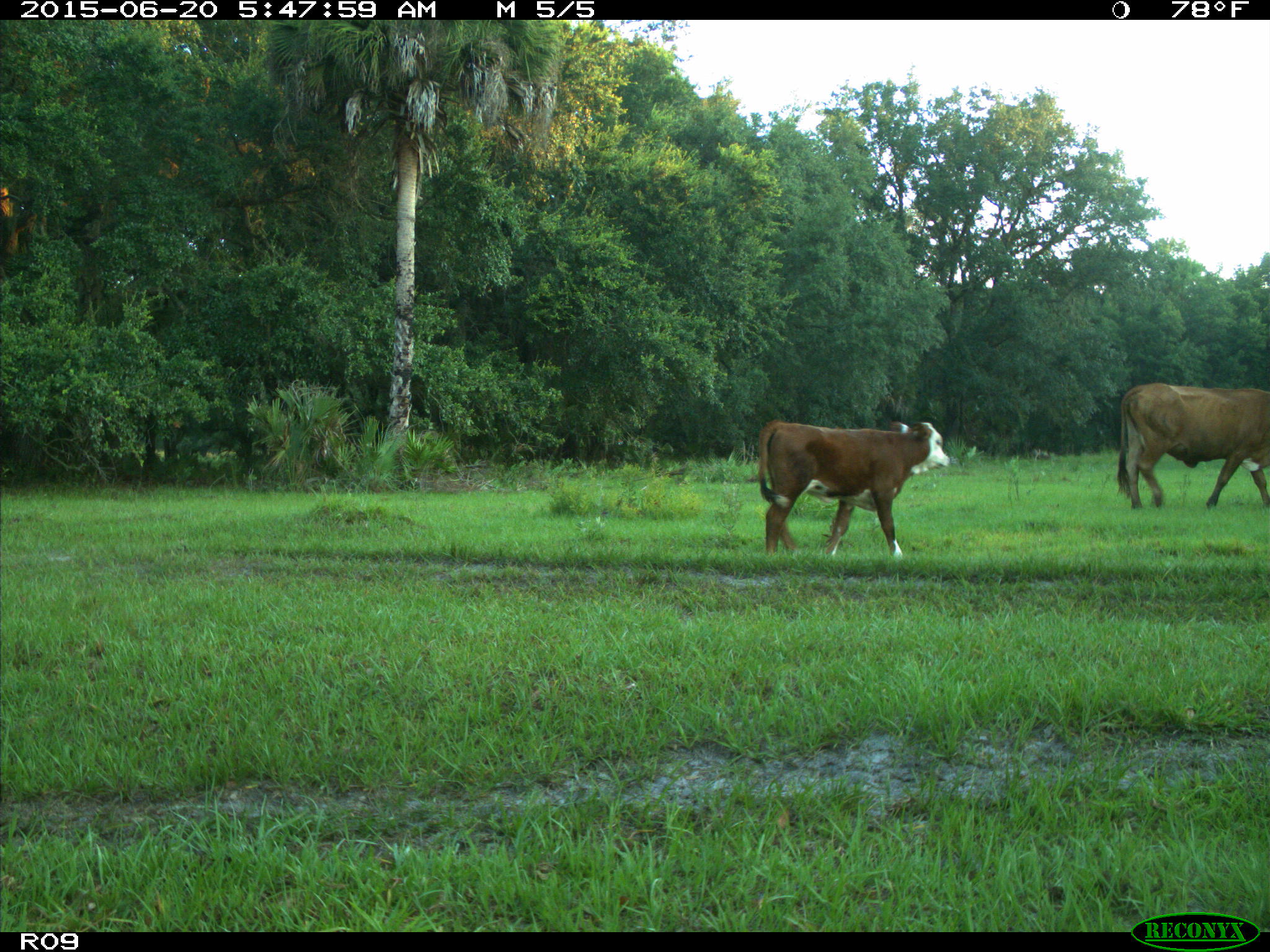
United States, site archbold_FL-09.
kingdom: Animalia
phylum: Chordata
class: Mammalia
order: Artiodactyla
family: Bovidae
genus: Bos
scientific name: Bos taurus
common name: domestic cow